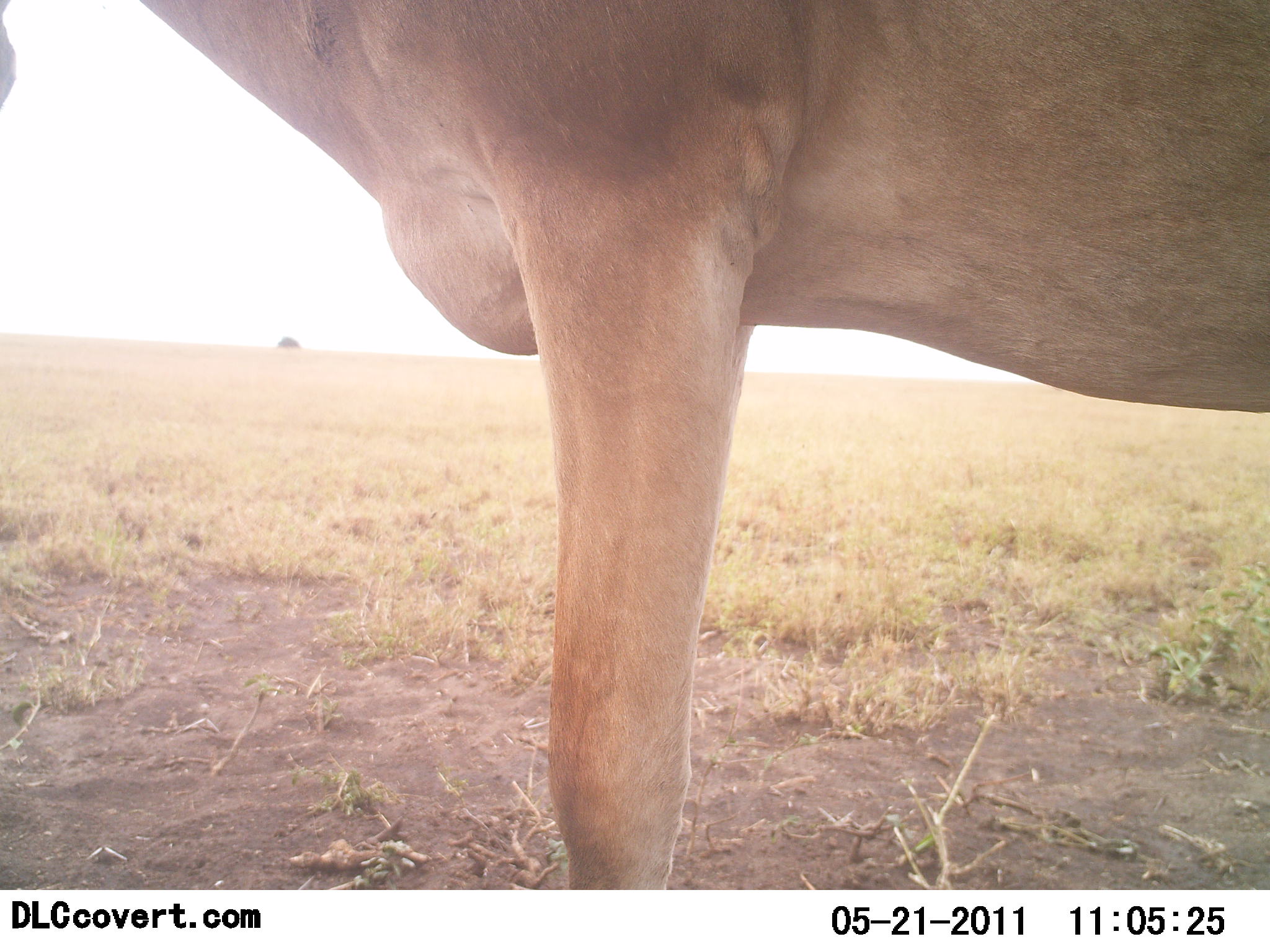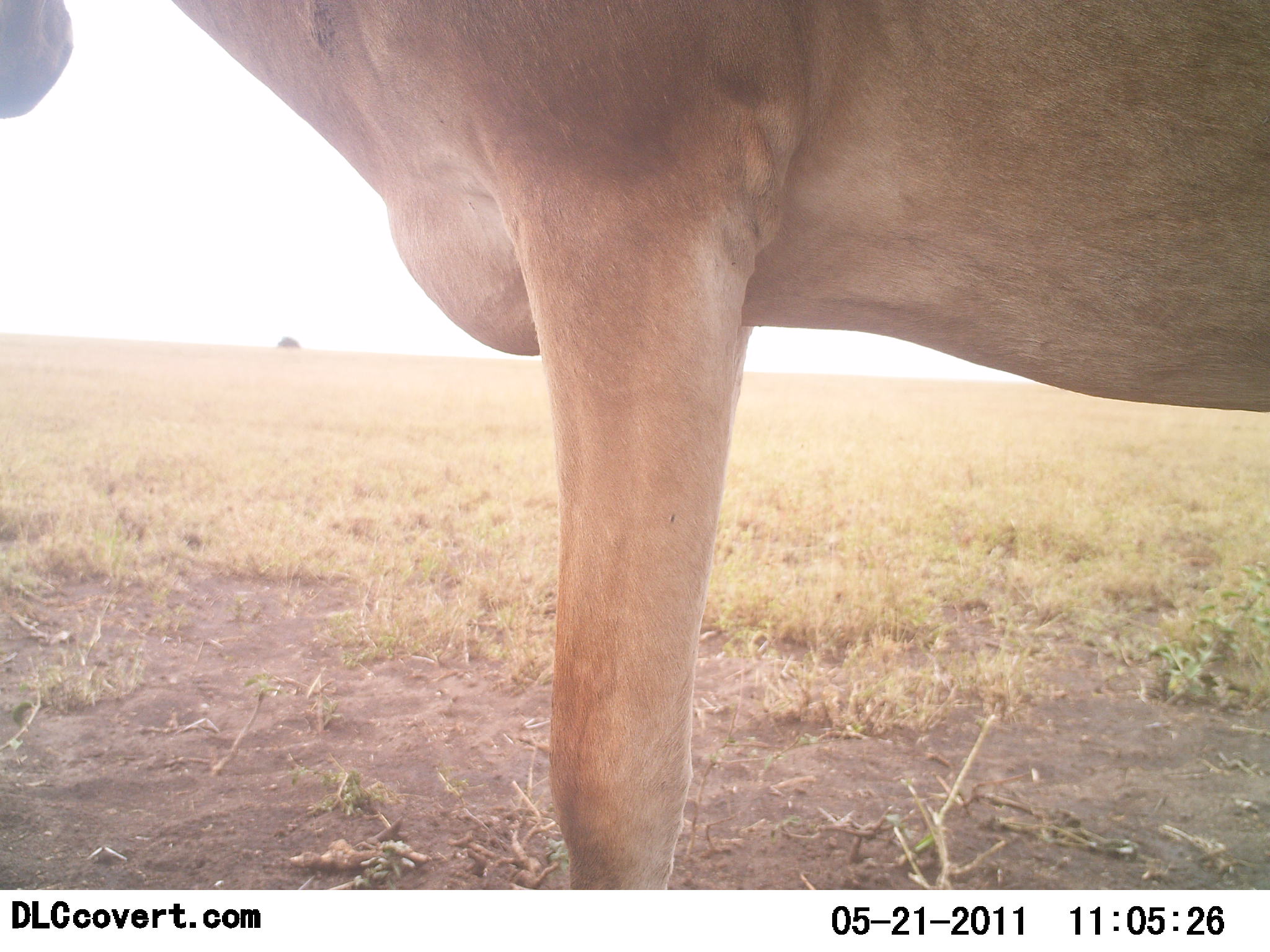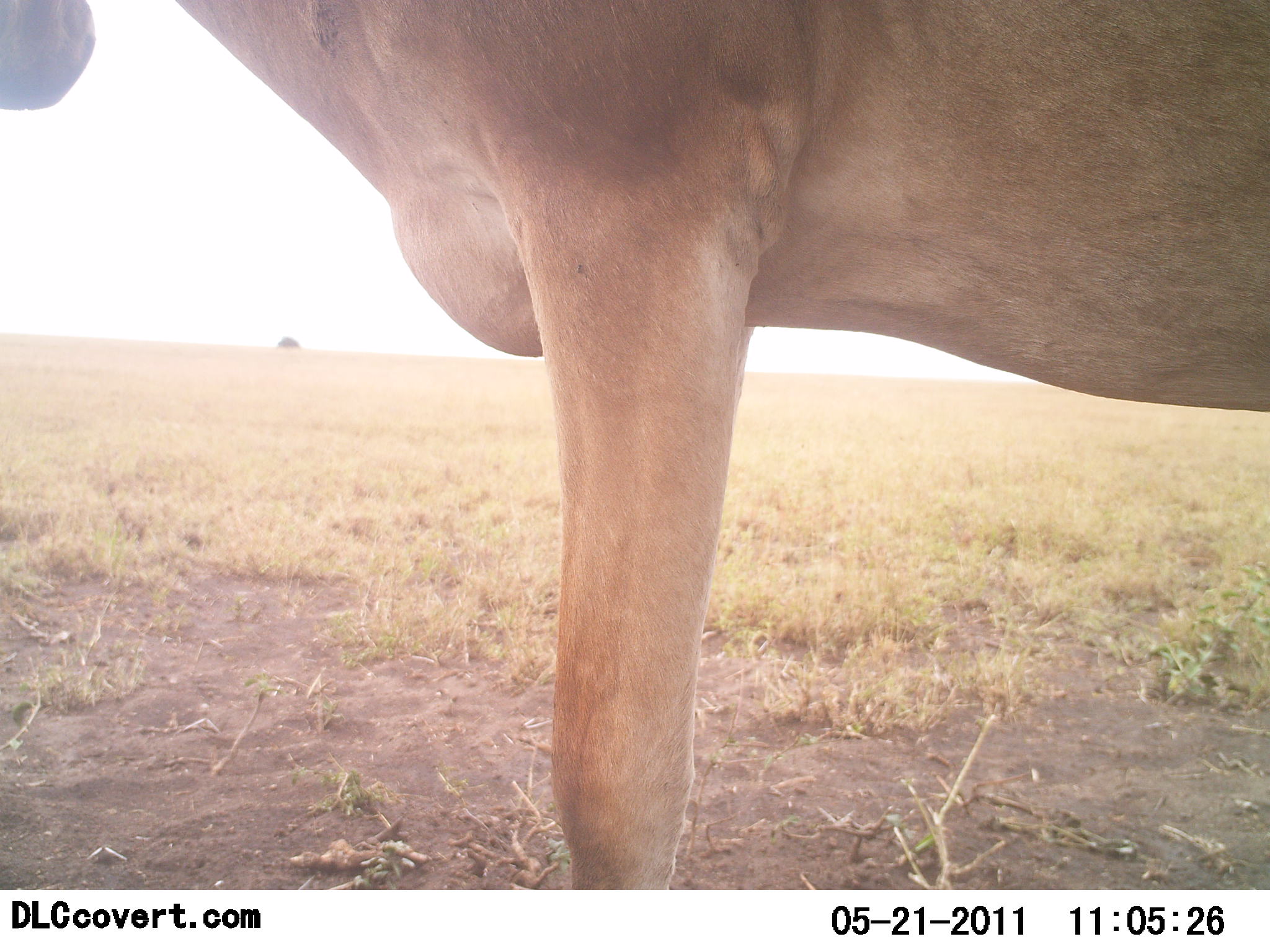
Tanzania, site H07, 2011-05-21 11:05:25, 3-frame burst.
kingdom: Animalia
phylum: Chordata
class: Mammalia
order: Artiodactyla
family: Bovidae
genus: Alcelaphus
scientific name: Alcelaphus buselaphus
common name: hartebeest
Hartebeest (Alcelaphus buselaphus), count 1. Behavior (volunteer vote fractions): standing 92%, resting 15%, moving 0%, interacting 0%. Young present (vote fraction): 0%. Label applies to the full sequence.